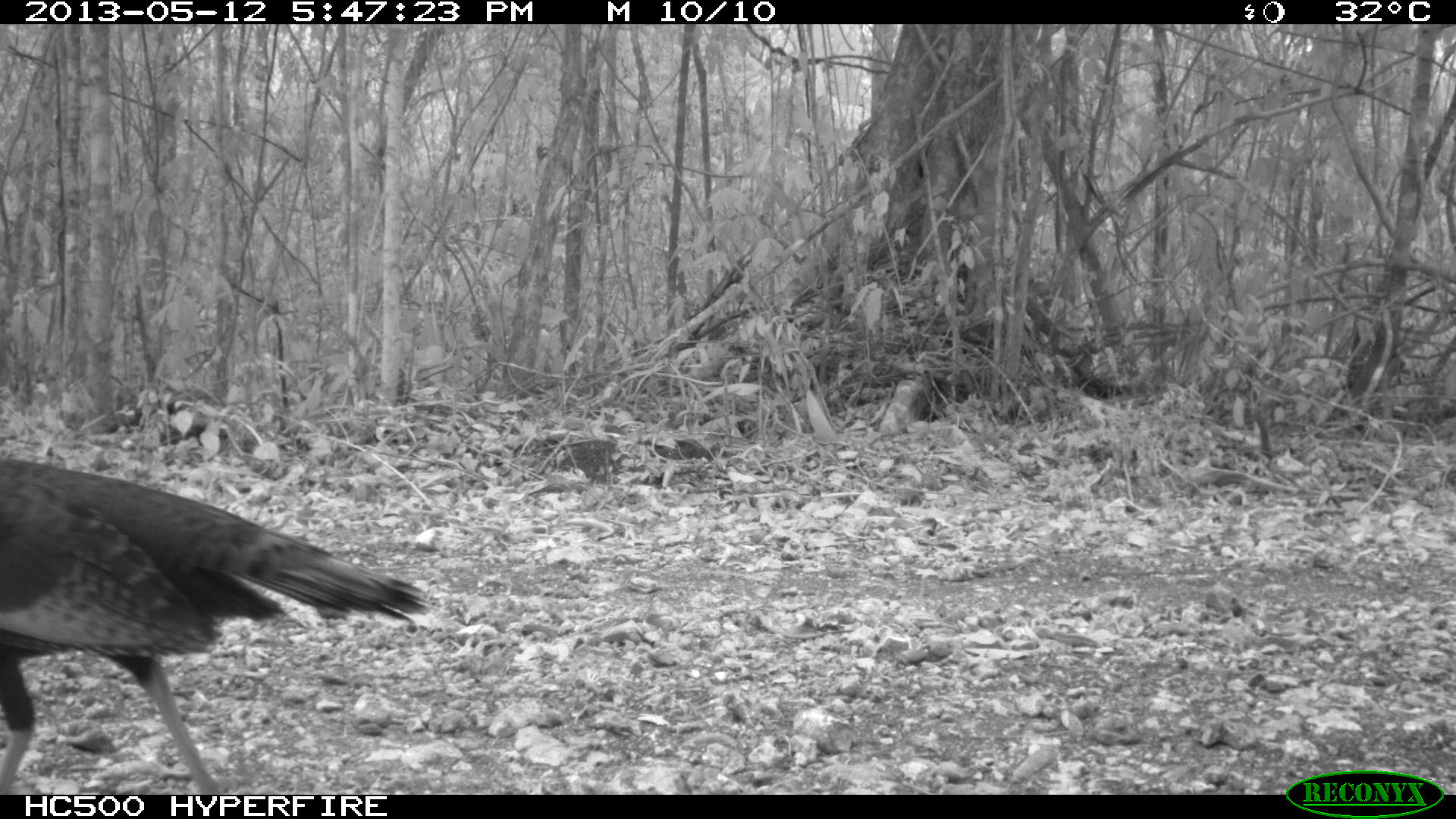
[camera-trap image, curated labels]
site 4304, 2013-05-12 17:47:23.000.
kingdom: Animalia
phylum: Chordata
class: Aves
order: Galliformes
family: Phasianidae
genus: Meleagris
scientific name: Meleagris ocellata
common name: ocellated turkey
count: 1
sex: female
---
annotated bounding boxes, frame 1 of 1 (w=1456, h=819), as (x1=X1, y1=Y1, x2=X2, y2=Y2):
meleagris ocellata: (x1=0, y1=457, x2=437, y2=795)